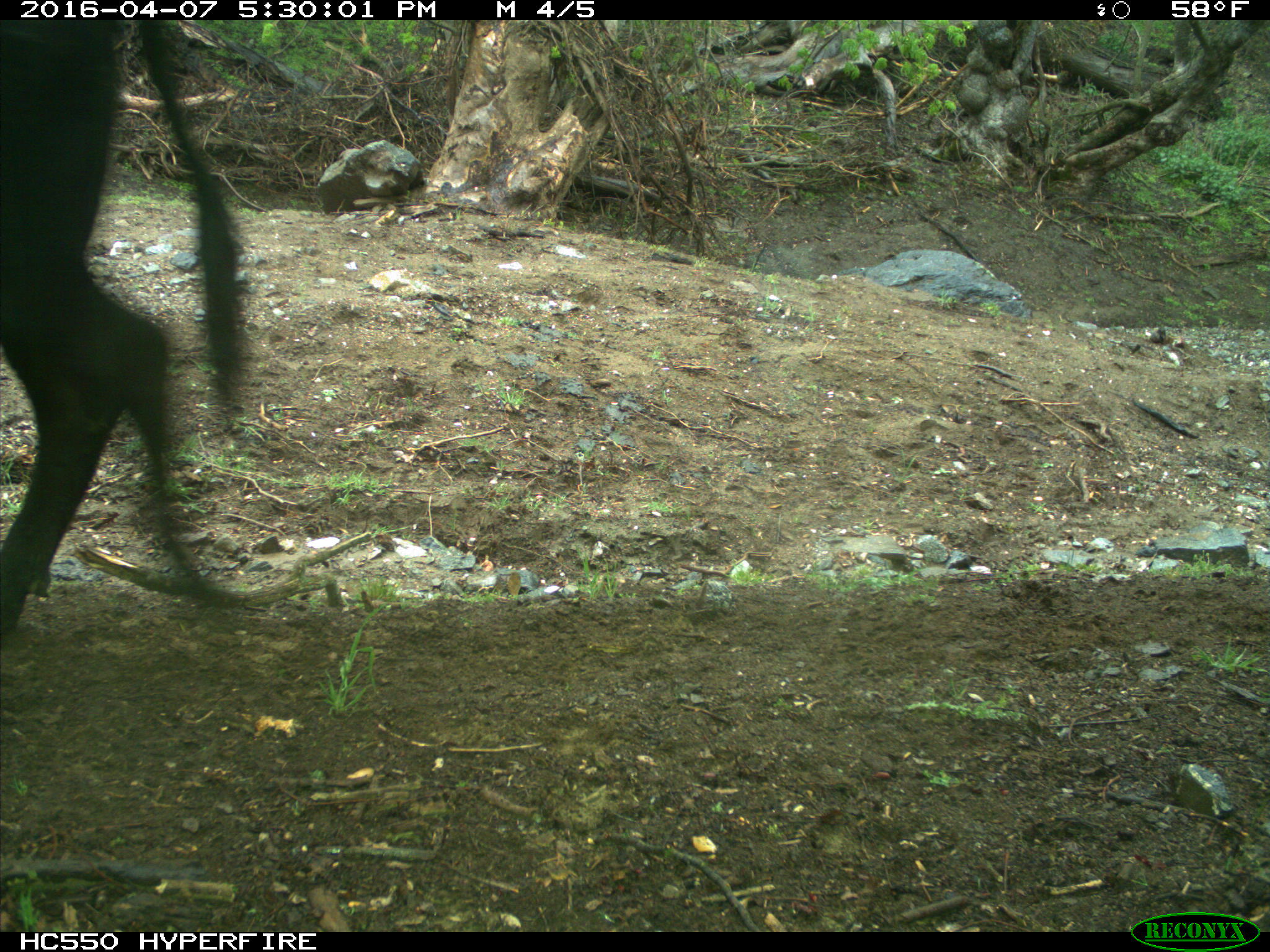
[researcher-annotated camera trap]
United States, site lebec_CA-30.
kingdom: Animalia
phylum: Chordata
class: Mammalia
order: Artiodactyla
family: Bovidae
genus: Bos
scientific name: Bos taurus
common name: domestic cow